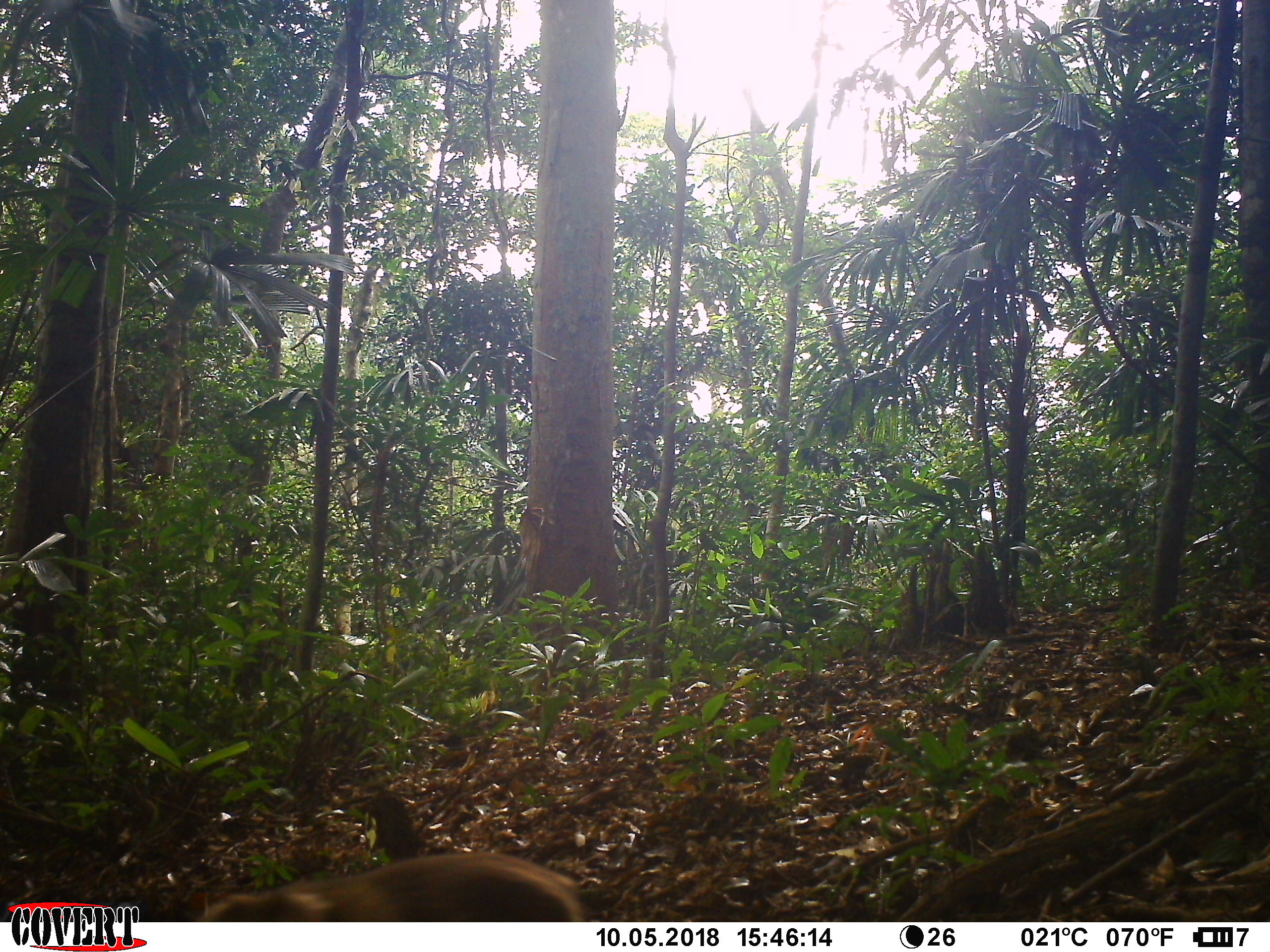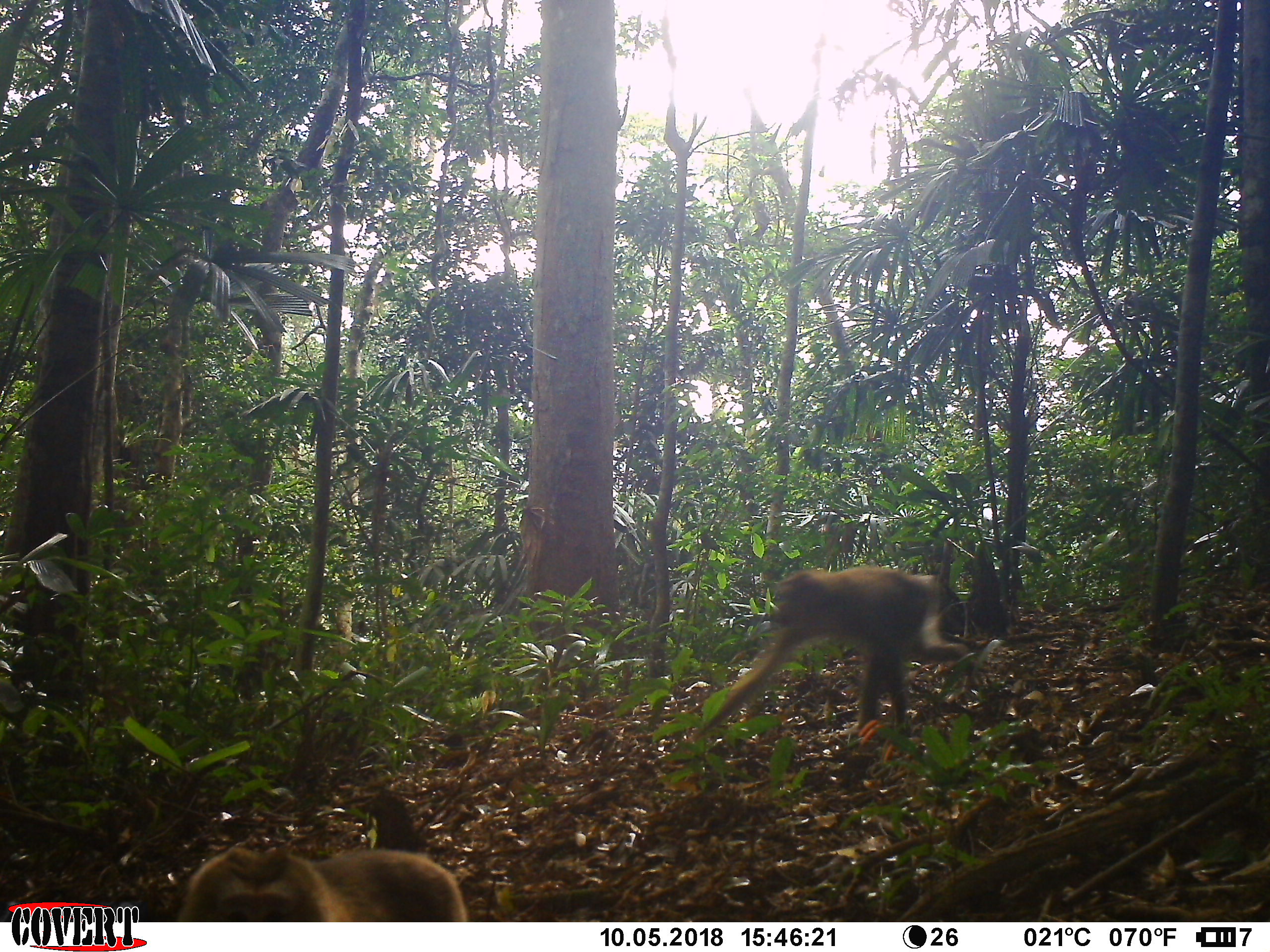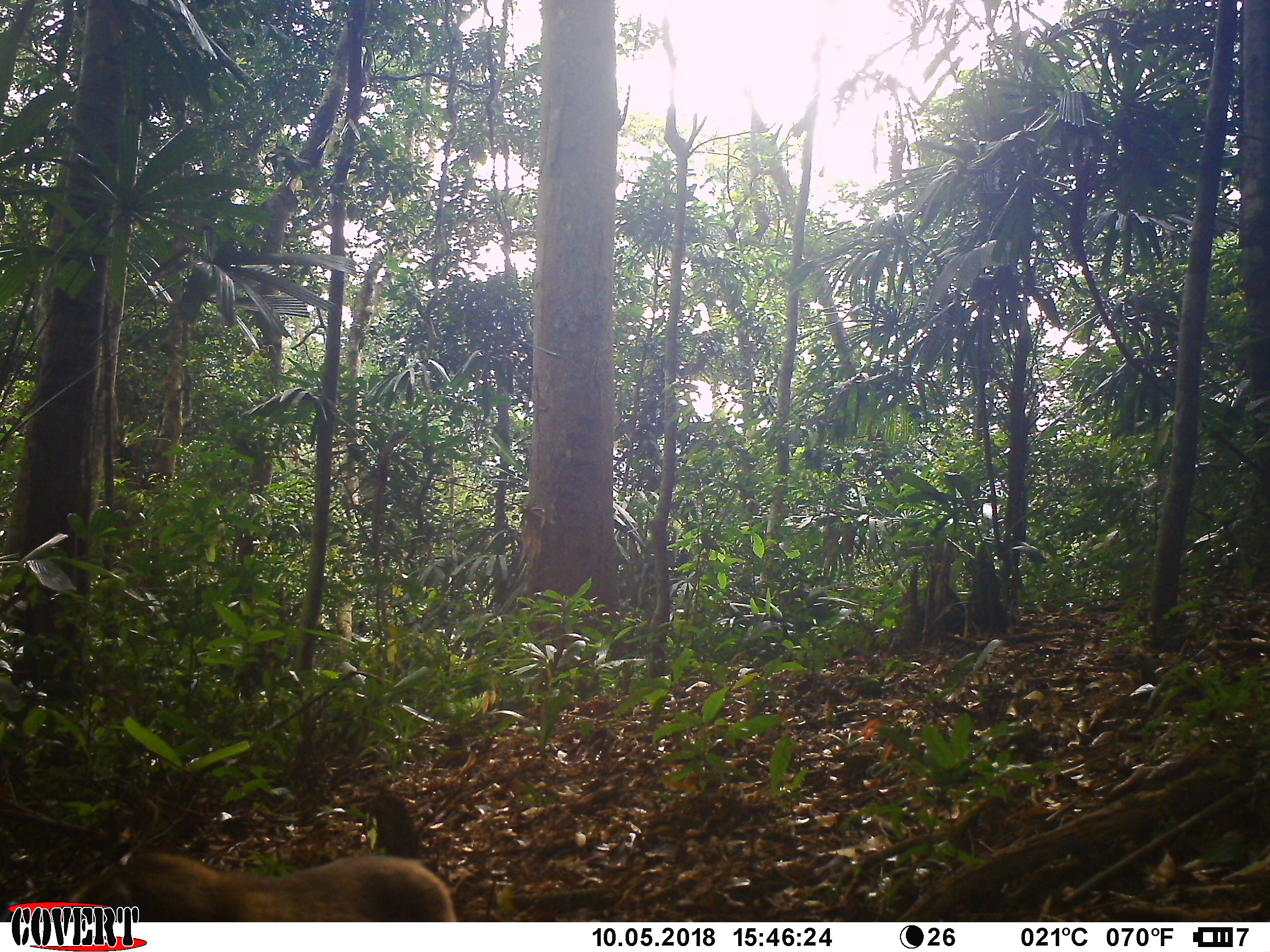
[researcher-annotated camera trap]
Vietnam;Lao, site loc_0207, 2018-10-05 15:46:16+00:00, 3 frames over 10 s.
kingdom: Animalia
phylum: Chordata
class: Mammalia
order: Primates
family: Cercopithecidae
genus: Macaca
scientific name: Macaca nemestrina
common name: pig-tailed macaque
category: pig tailed macaque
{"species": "pig tailed macaque (pig-tailed macaque) (Macaca nemestrina)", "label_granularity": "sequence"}